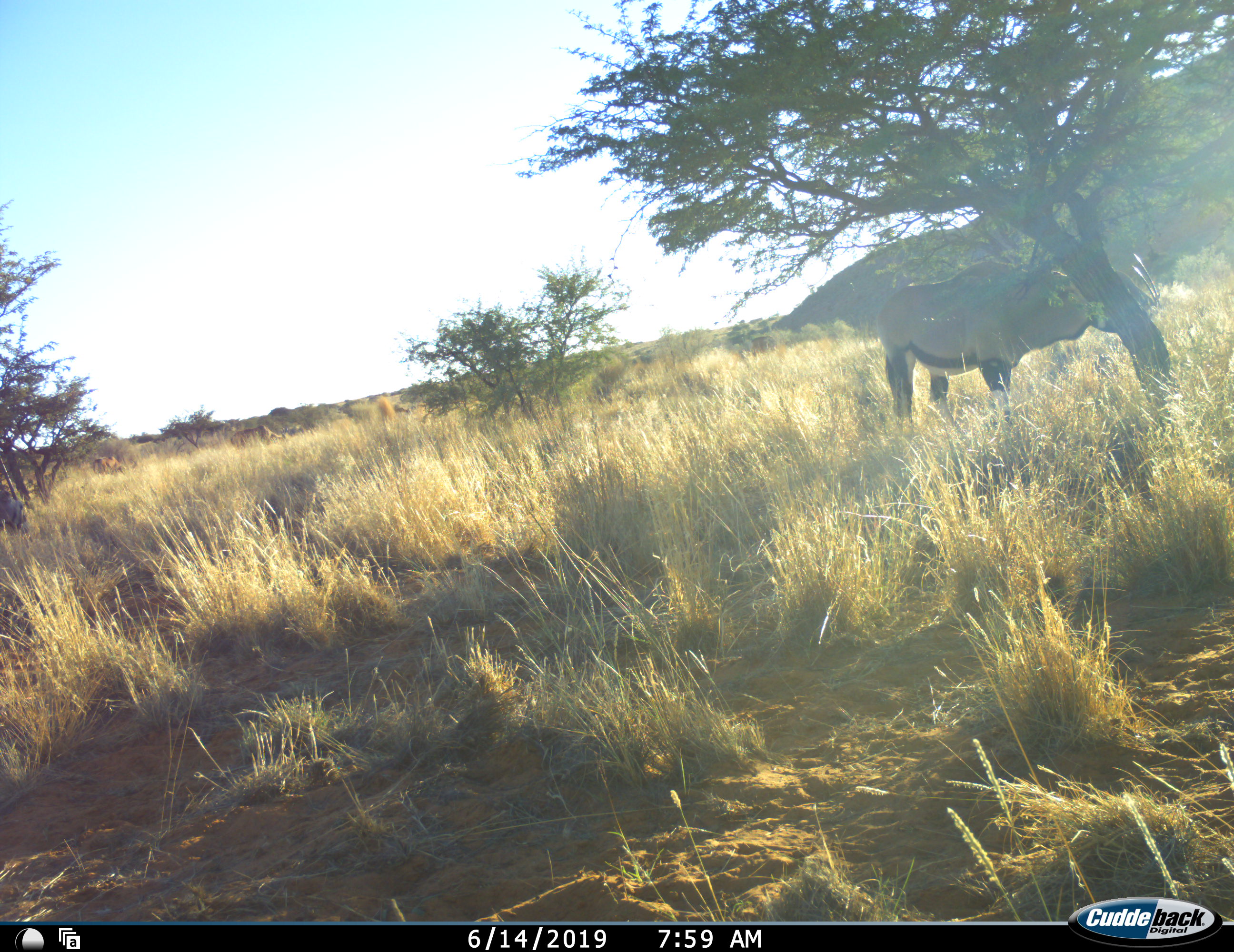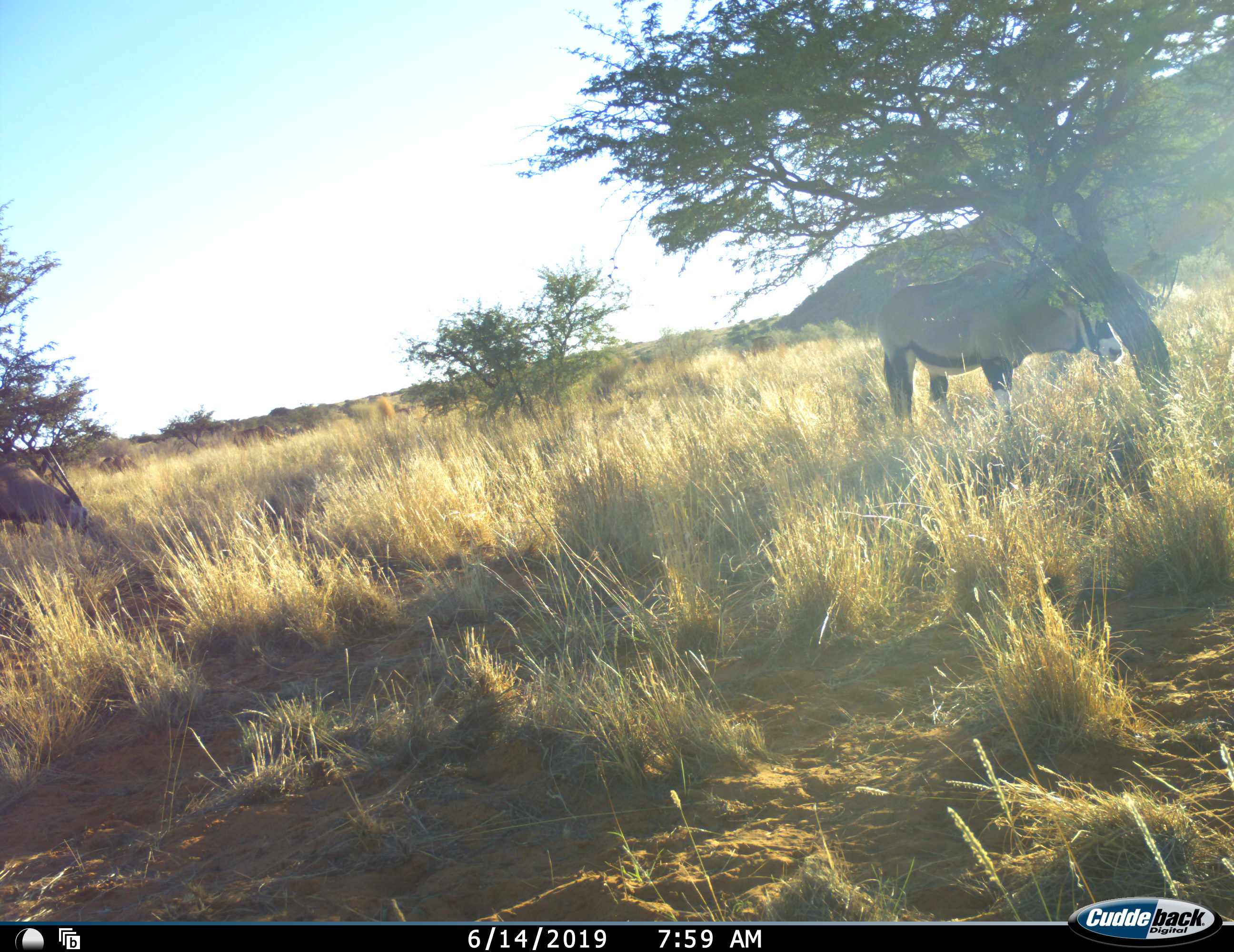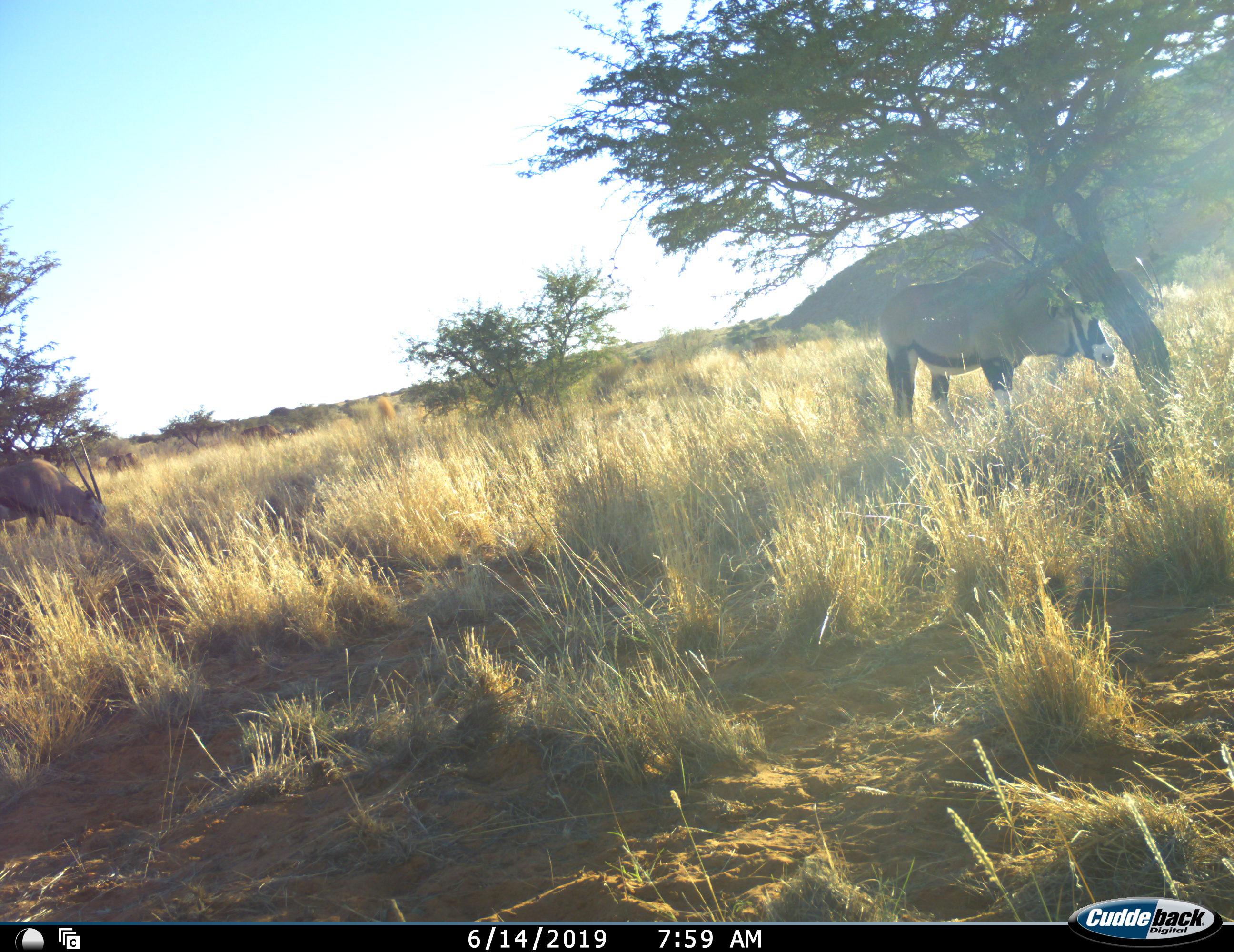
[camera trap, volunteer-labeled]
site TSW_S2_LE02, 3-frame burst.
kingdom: Animalia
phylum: Chordata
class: Mammalia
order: Artiodactyla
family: Bovidae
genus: Oryx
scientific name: Oryx gazella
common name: gemsbok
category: oryx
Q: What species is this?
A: Oryx (gemsbok) (Oryx gazella).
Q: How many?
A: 2.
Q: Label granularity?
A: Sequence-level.